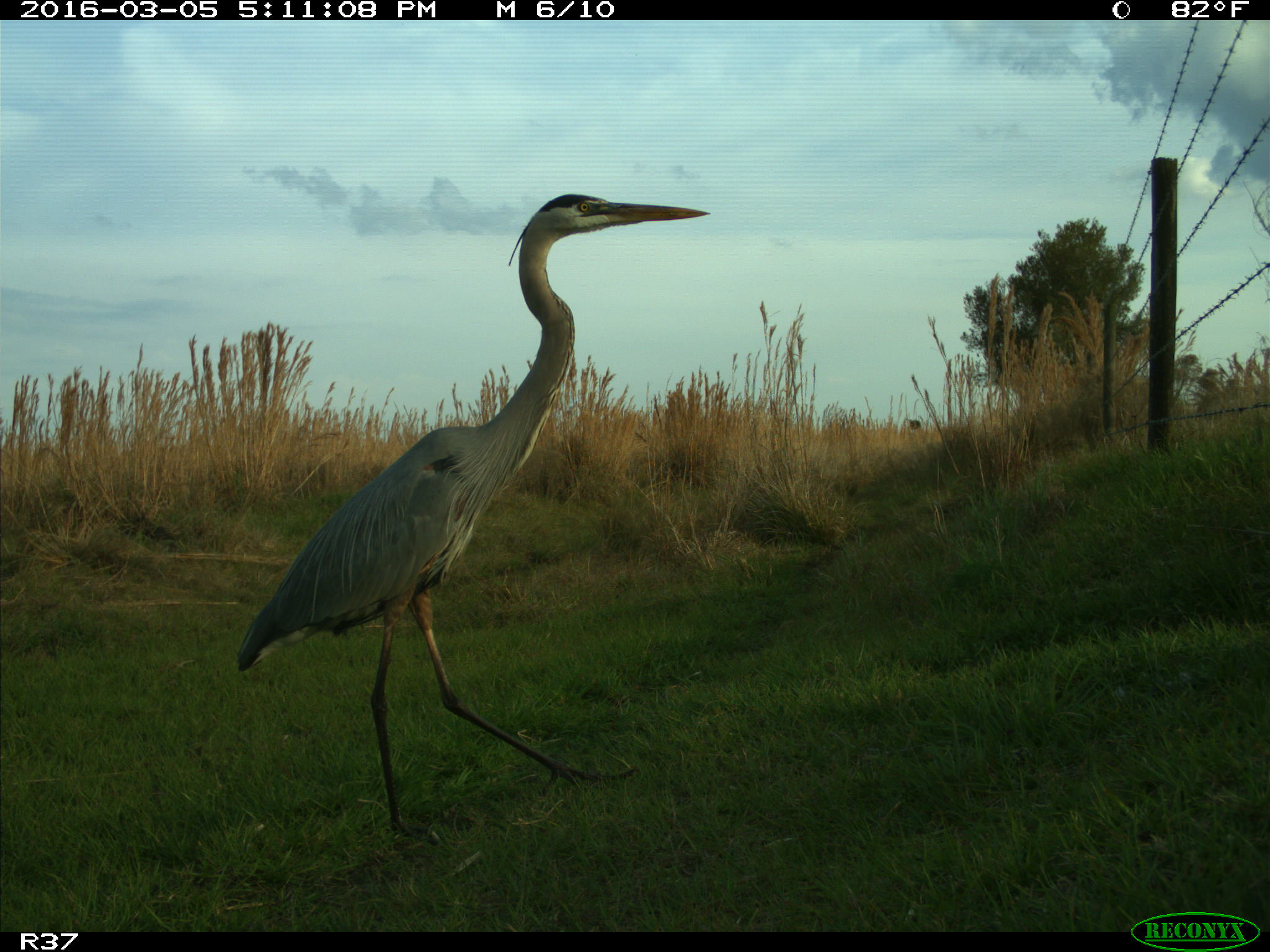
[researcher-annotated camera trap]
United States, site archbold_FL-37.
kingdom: Animalia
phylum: Chordata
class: Aves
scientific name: Aves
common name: birds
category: unidentified bird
Unidentified bird (birds) (Aves).